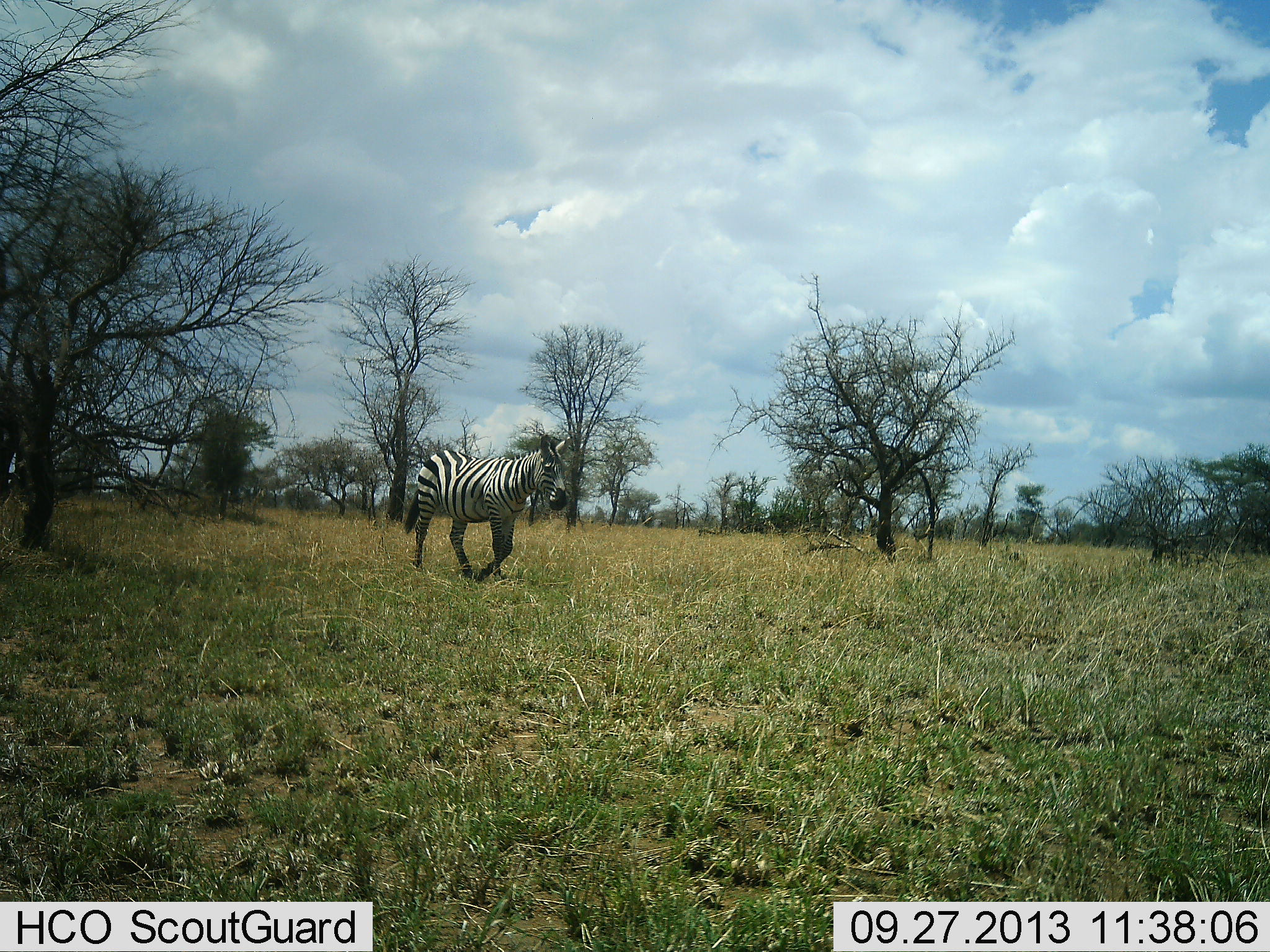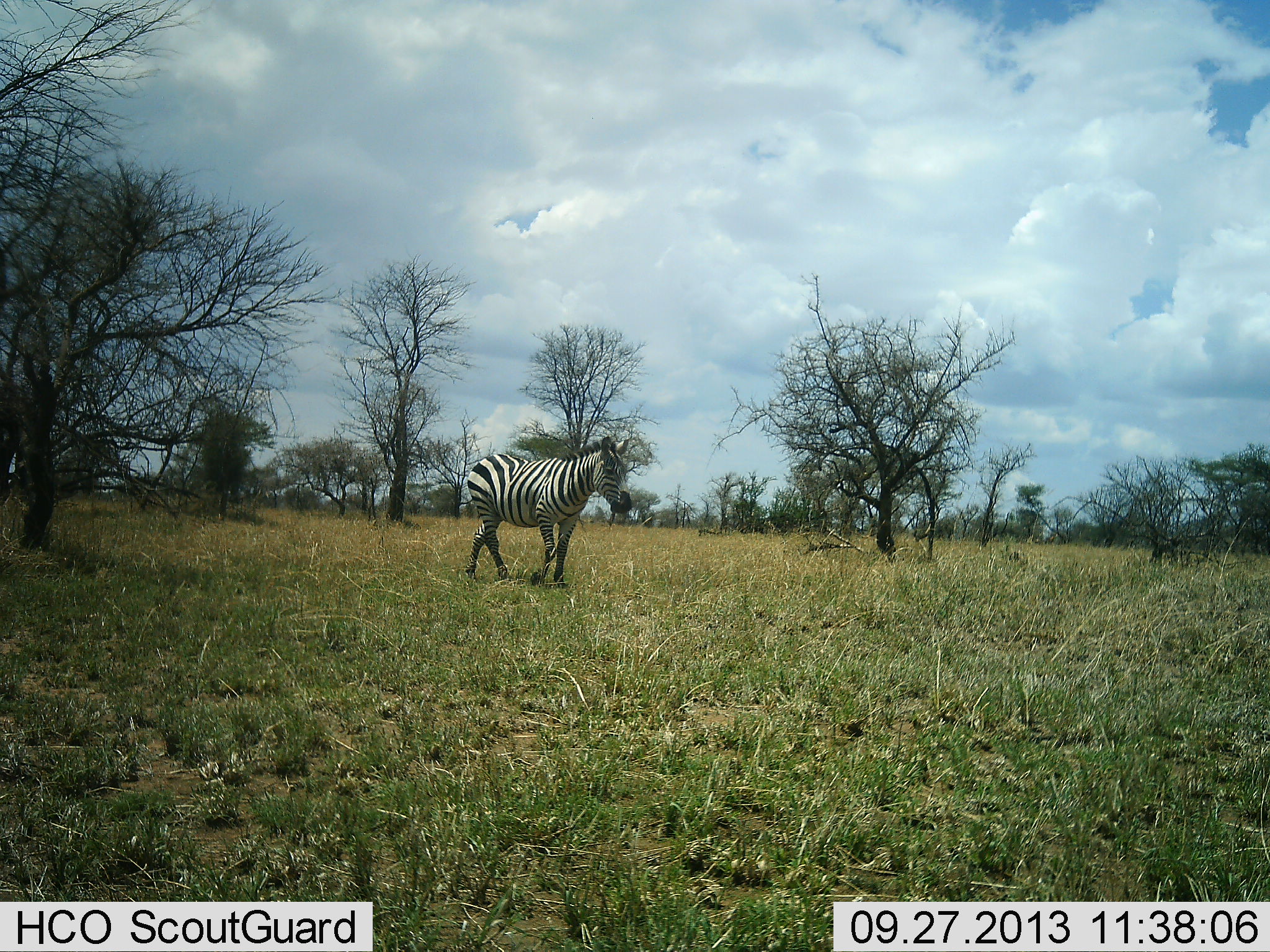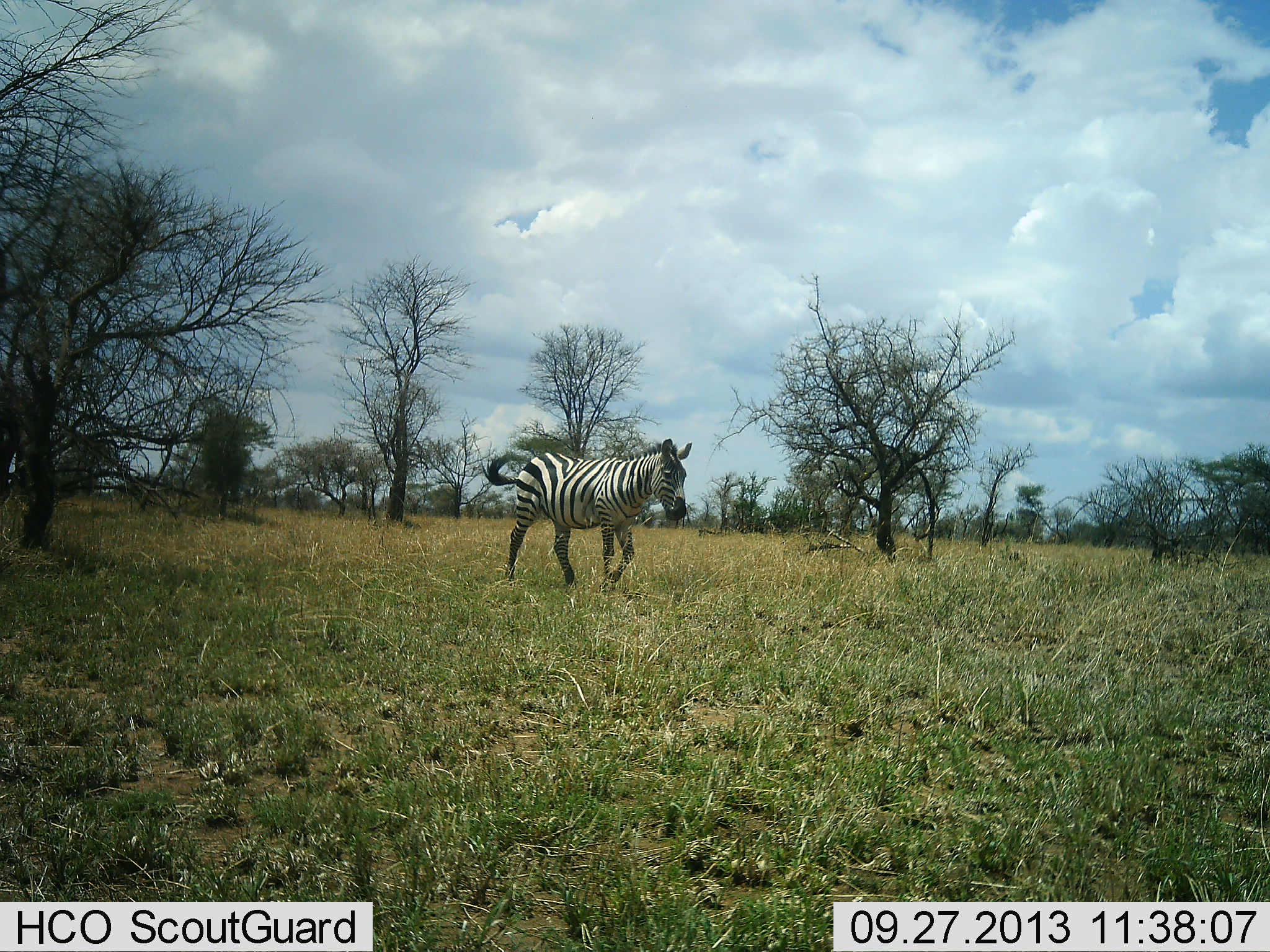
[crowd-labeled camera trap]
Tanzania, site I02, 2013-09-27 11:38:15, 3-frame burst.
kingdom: Animalia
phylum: Chordata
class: Mammalia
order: Perissodactyla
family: Equidae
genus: Equus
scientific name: Equus quagga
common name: plains zebra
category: zebra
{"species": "zebra (plains zebra) (Equus quagga)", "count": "1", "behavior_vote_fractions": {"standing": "10%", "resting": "0%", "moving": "100%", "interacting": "0%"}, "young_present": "0%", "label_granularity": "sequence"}